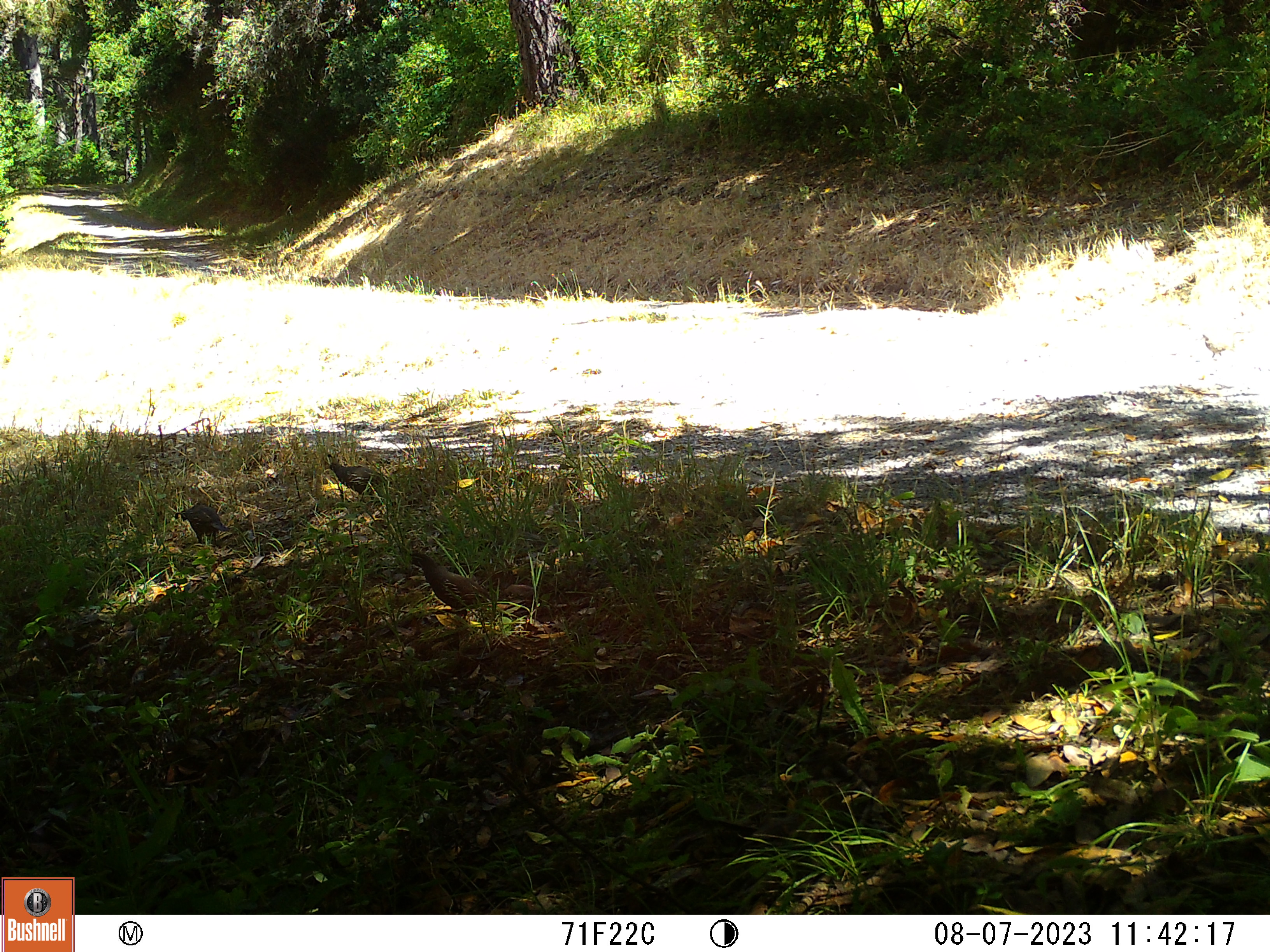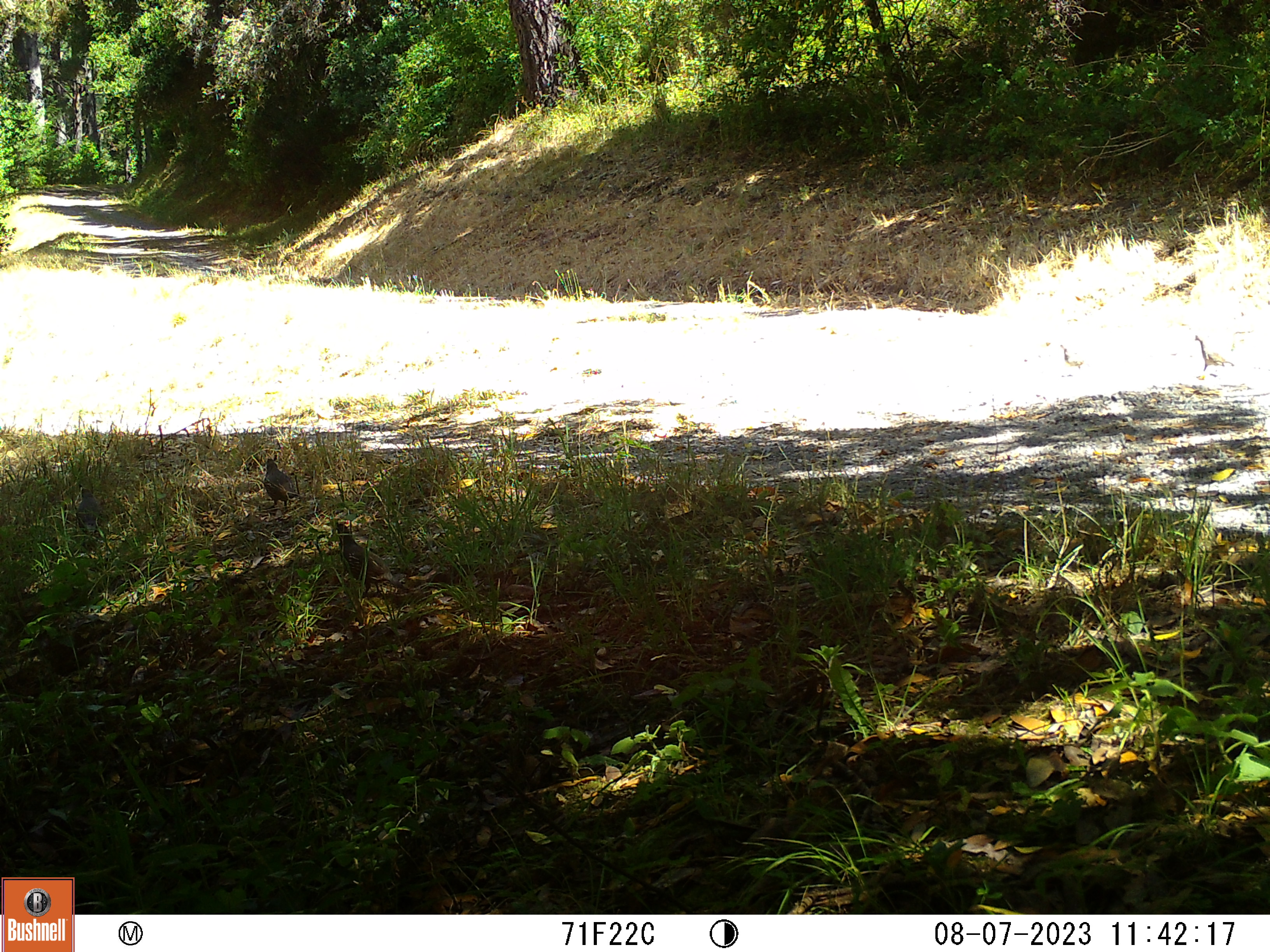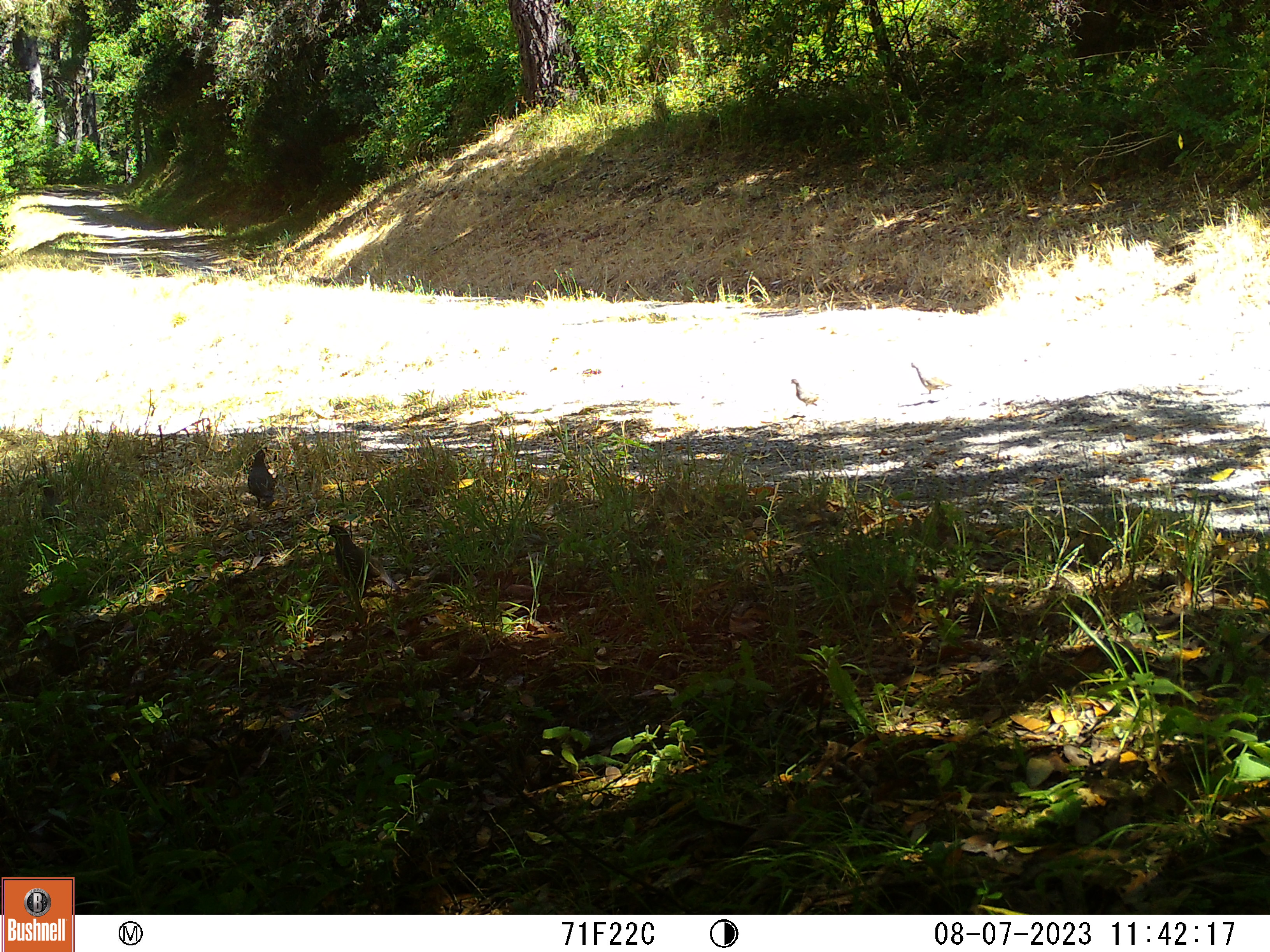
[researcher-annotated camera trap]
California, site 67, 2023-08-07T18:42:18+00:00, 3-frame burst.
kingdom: Animalia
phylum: Chordata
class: Aves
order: Galliformes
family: Odontophoridae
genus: Callipepla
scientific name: Callipepla californica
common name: california quail